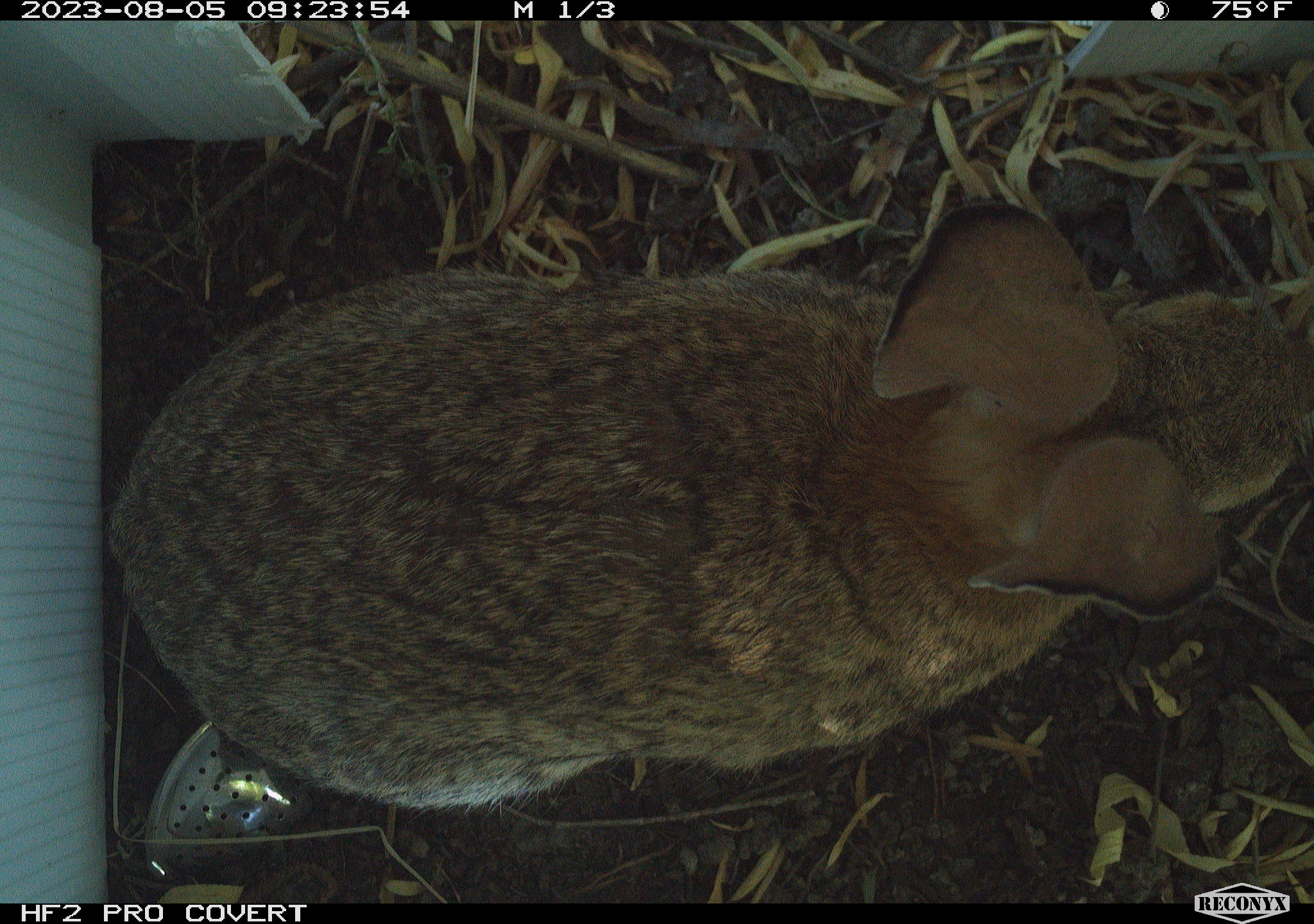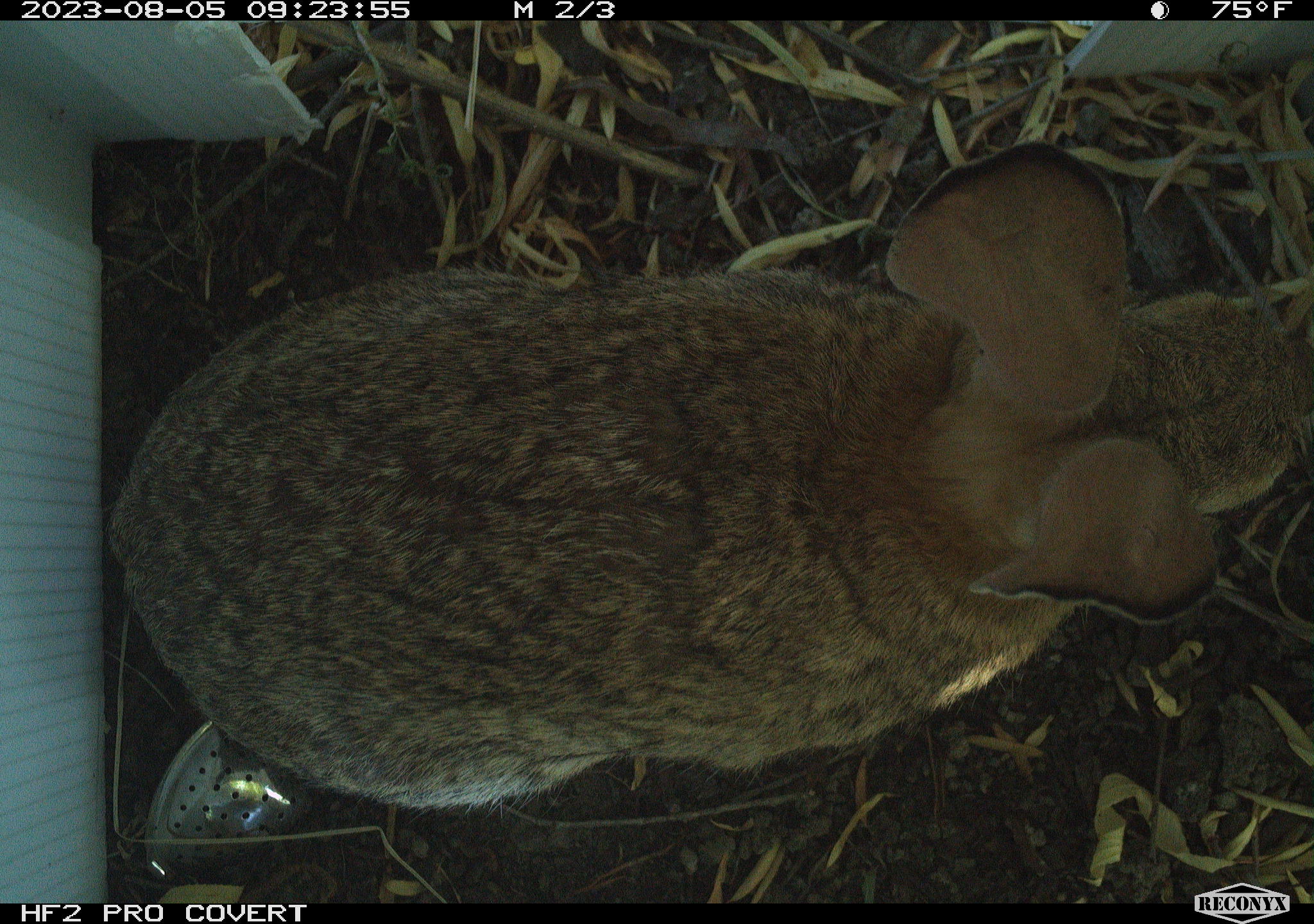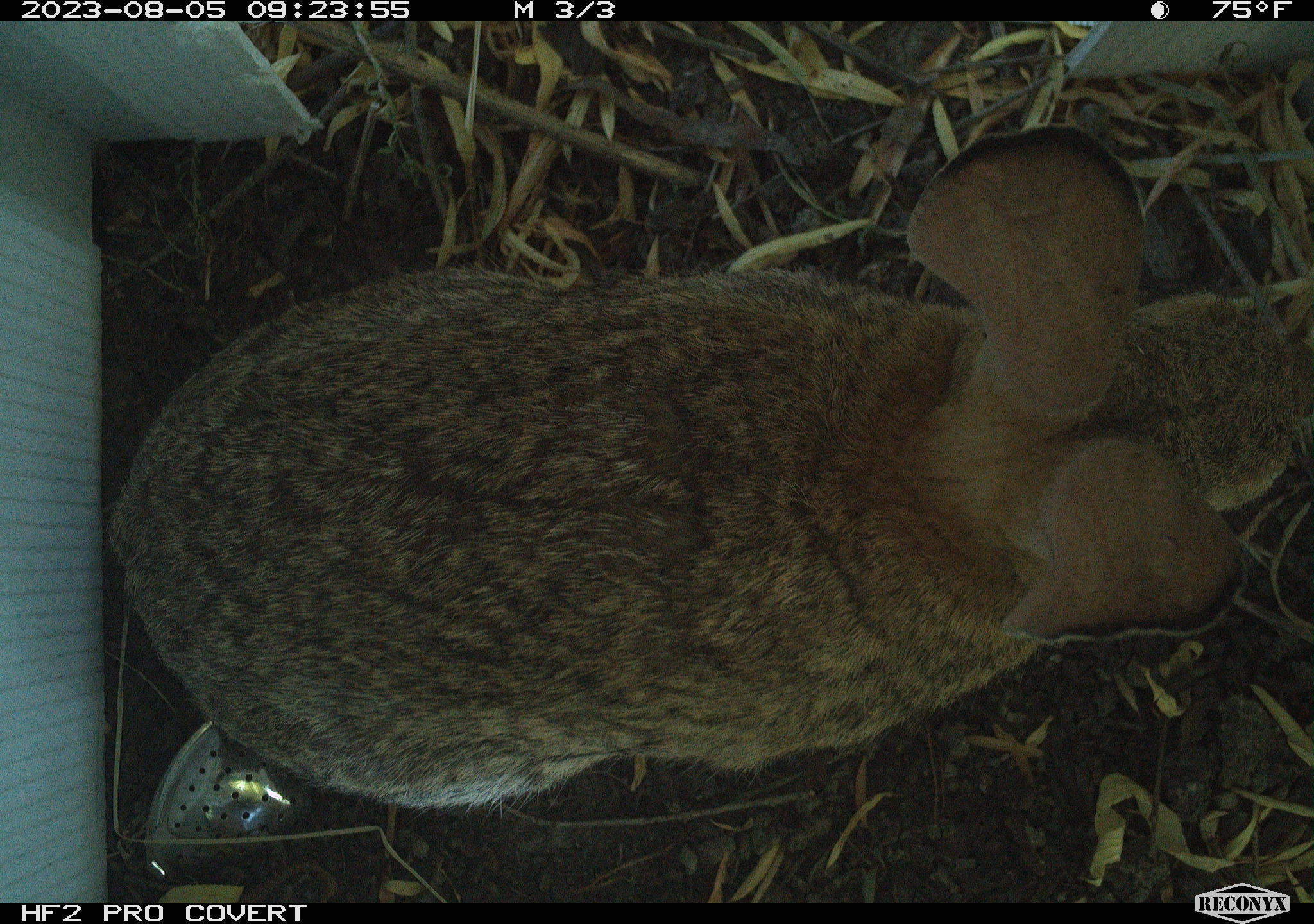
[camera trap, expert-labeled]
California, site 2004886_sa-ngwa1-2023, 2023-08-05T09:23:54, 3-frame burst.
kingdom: Animalia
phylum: Chordata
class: Mammalia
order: Lagomorpha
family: Leporidae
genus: Sylvilagus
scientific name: Sylvilagus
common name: cottontail rabbits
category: sylvilagus species